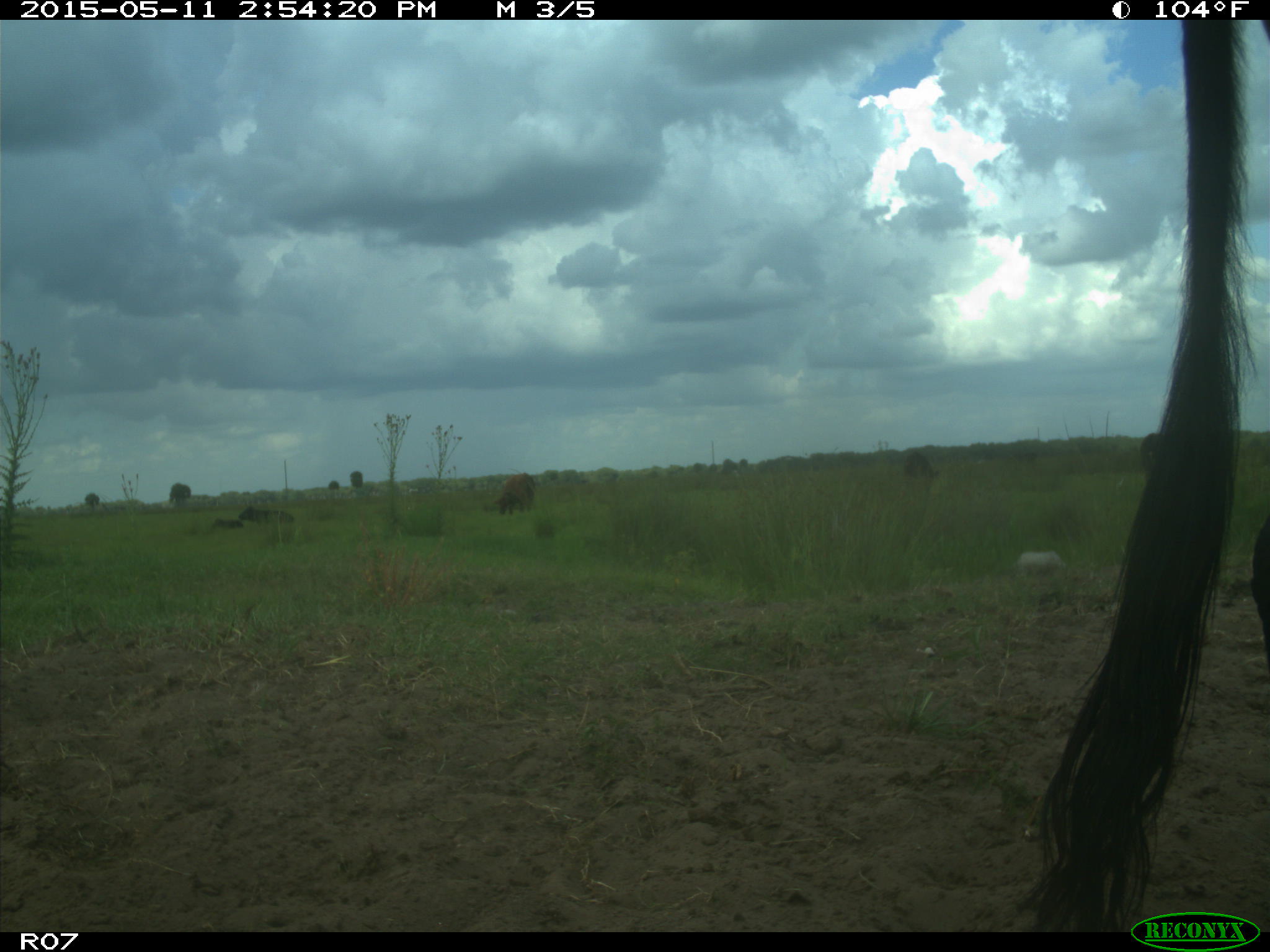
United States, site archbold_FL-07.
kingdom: Animalia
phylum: Chordata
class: Mammalia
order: Artiodactyla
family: Bovidae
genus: Bos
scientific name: Bos taurus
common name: domestic cow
Bos taurus (domestic cow).